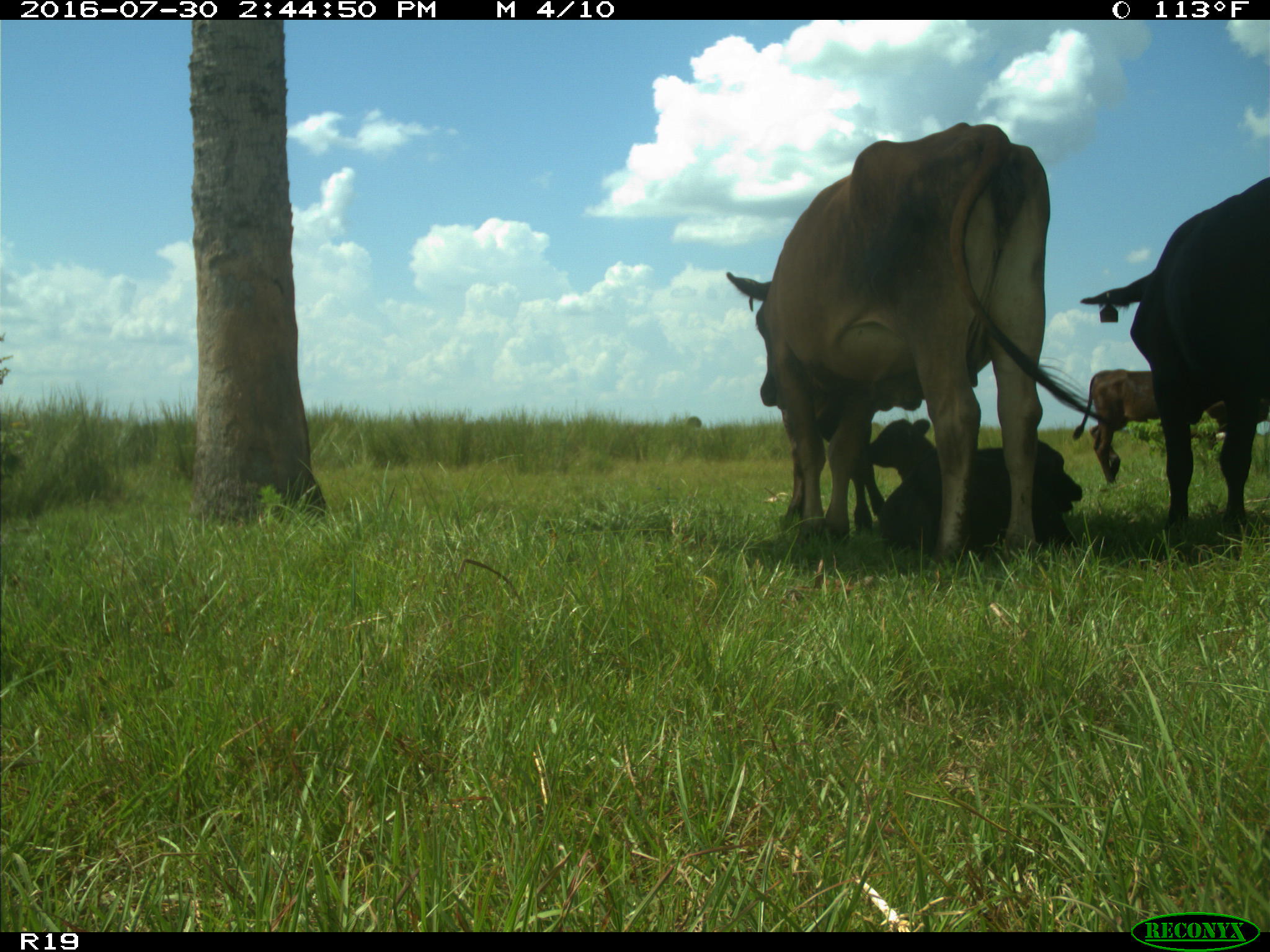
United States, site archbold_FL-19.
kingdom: Animalia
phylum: Chordata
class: Mammalia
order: Artiodactyla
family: Bovidae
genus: Bos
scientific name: Bos taurus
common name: domestic cow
Bos taurus (domestic cow).